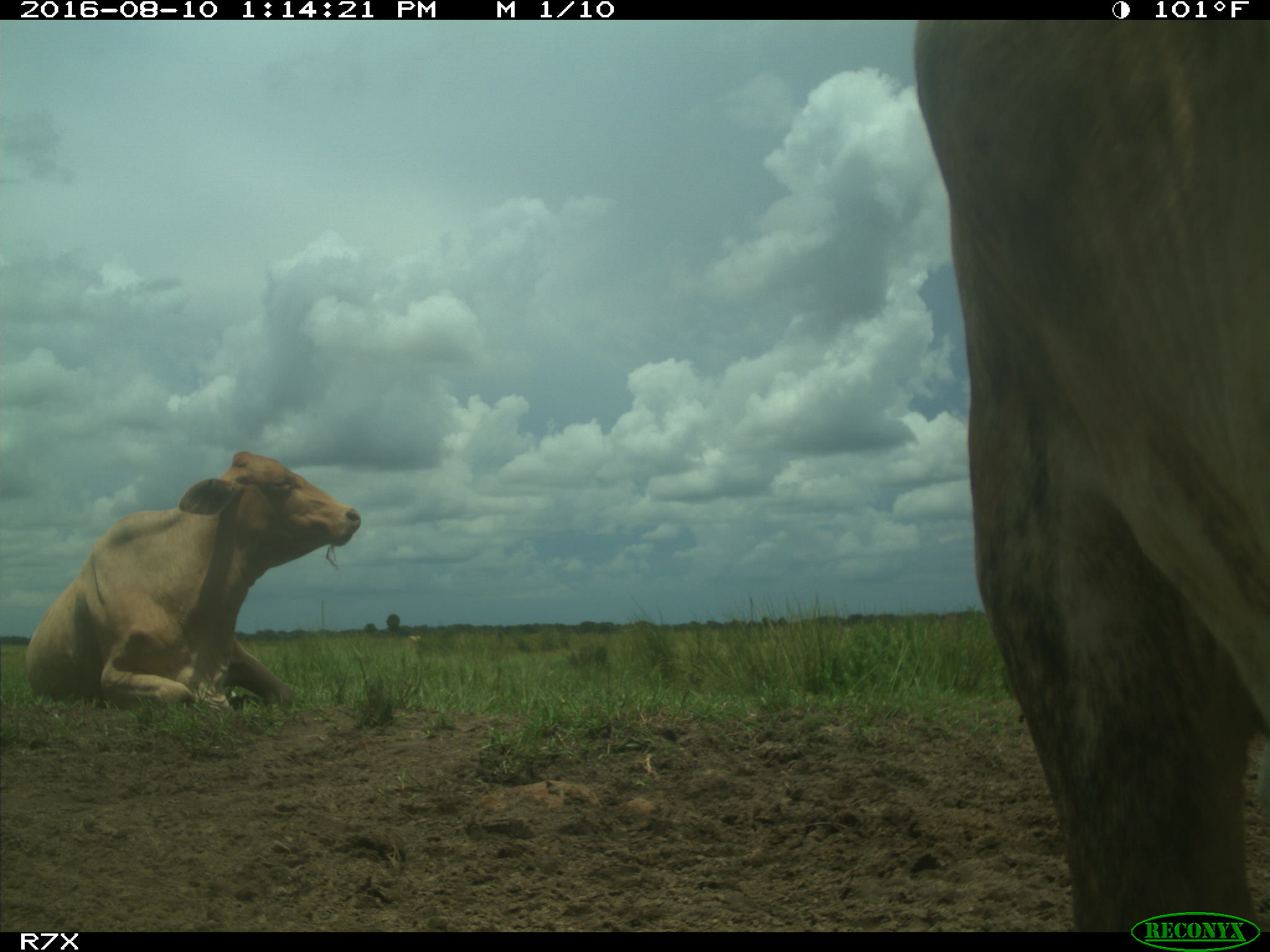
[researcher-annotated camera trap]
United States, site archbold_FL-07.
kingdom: Animalia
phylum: Chordata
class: Mammalia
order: Artiodactyla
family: Bovidae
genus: Bos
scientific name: Bos taurus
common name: domestic cow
Bos taurus (domestic cow).